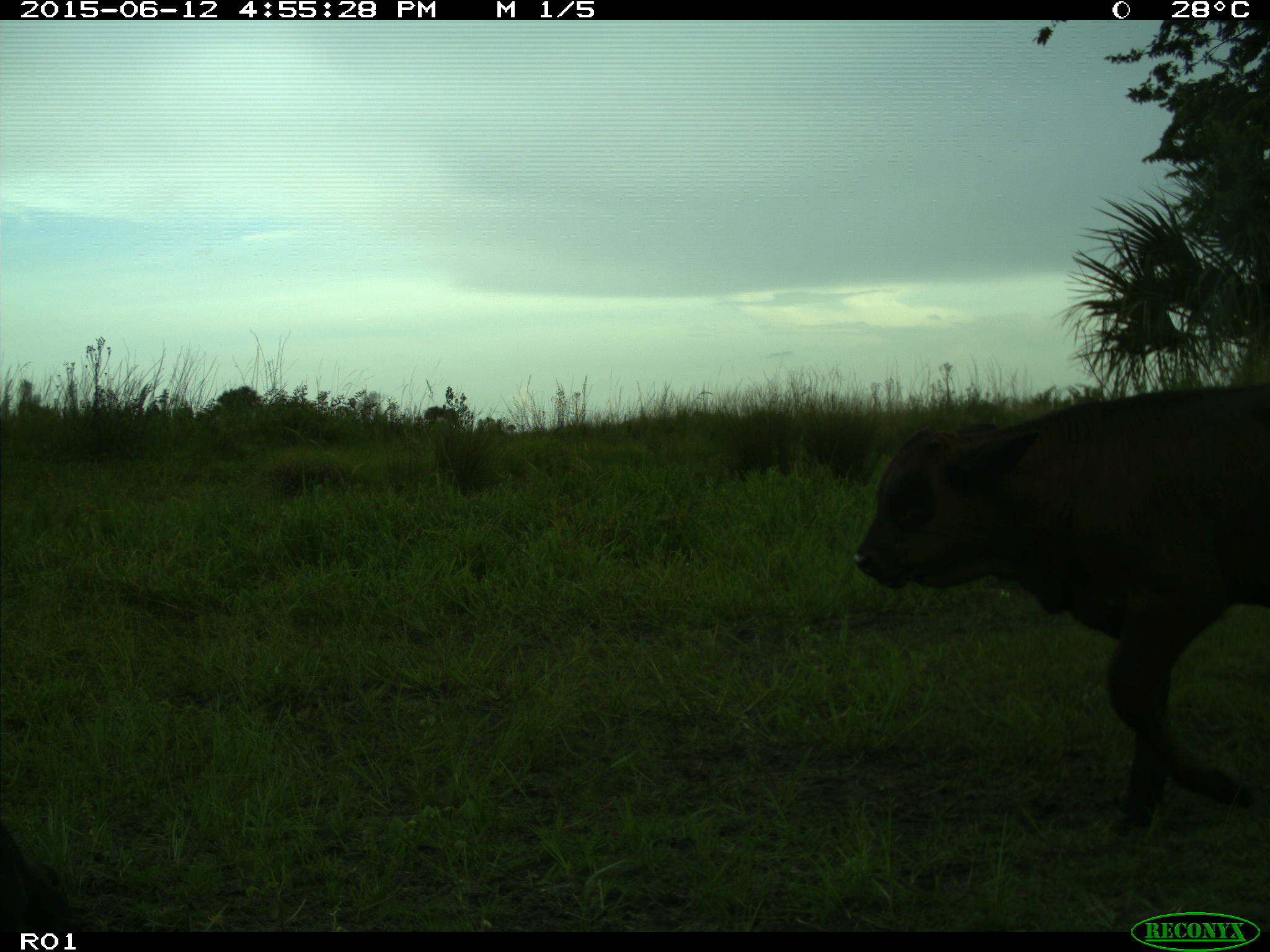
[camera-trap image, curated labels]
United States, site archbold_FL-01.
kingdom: Animalia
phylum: Chordata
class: Mammalia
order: Artiodactyla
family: Bovidae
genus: Bos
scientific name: Bos taurus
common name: domestic cow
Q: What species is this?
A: Bos taurus (domestic cow).